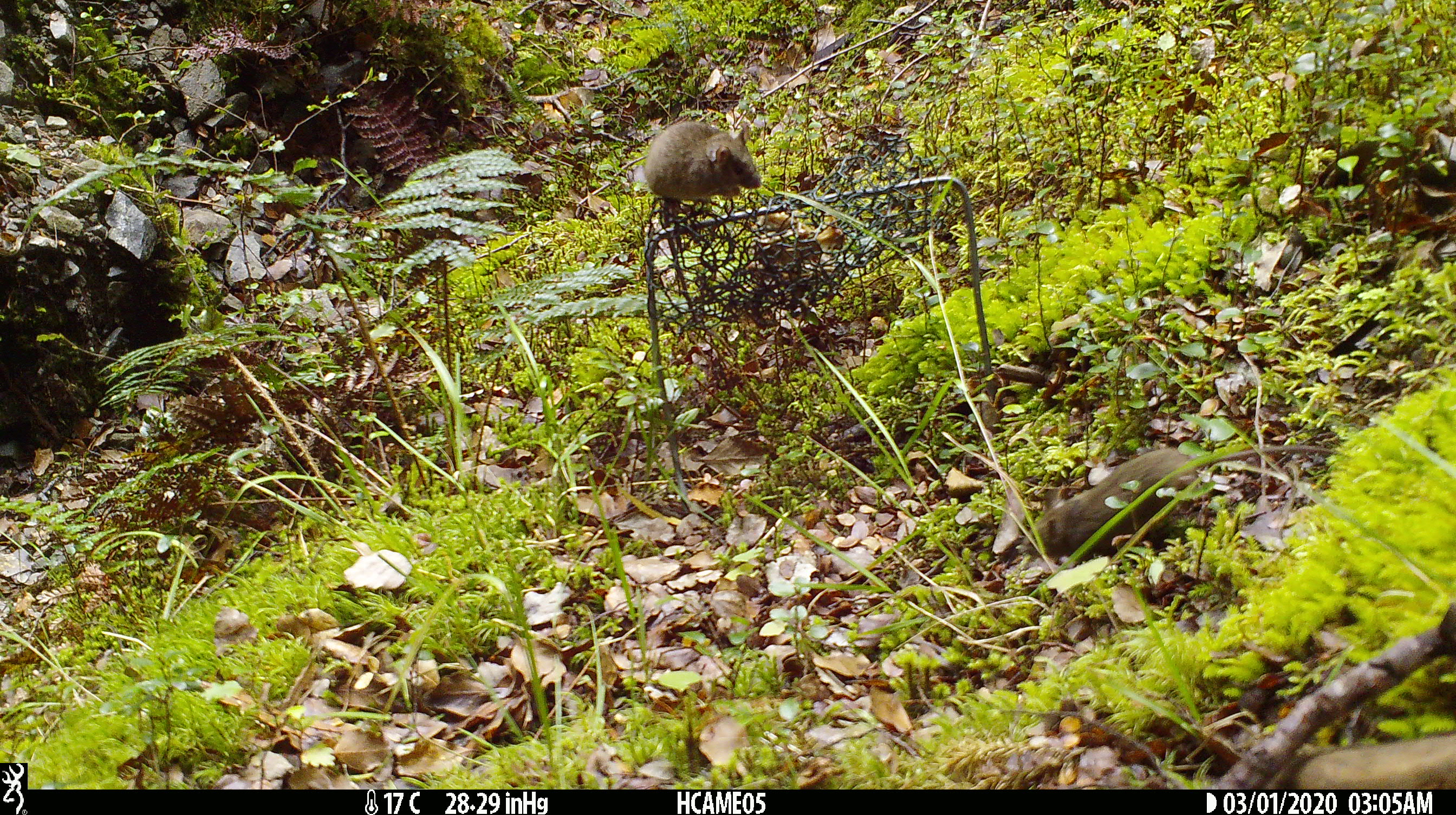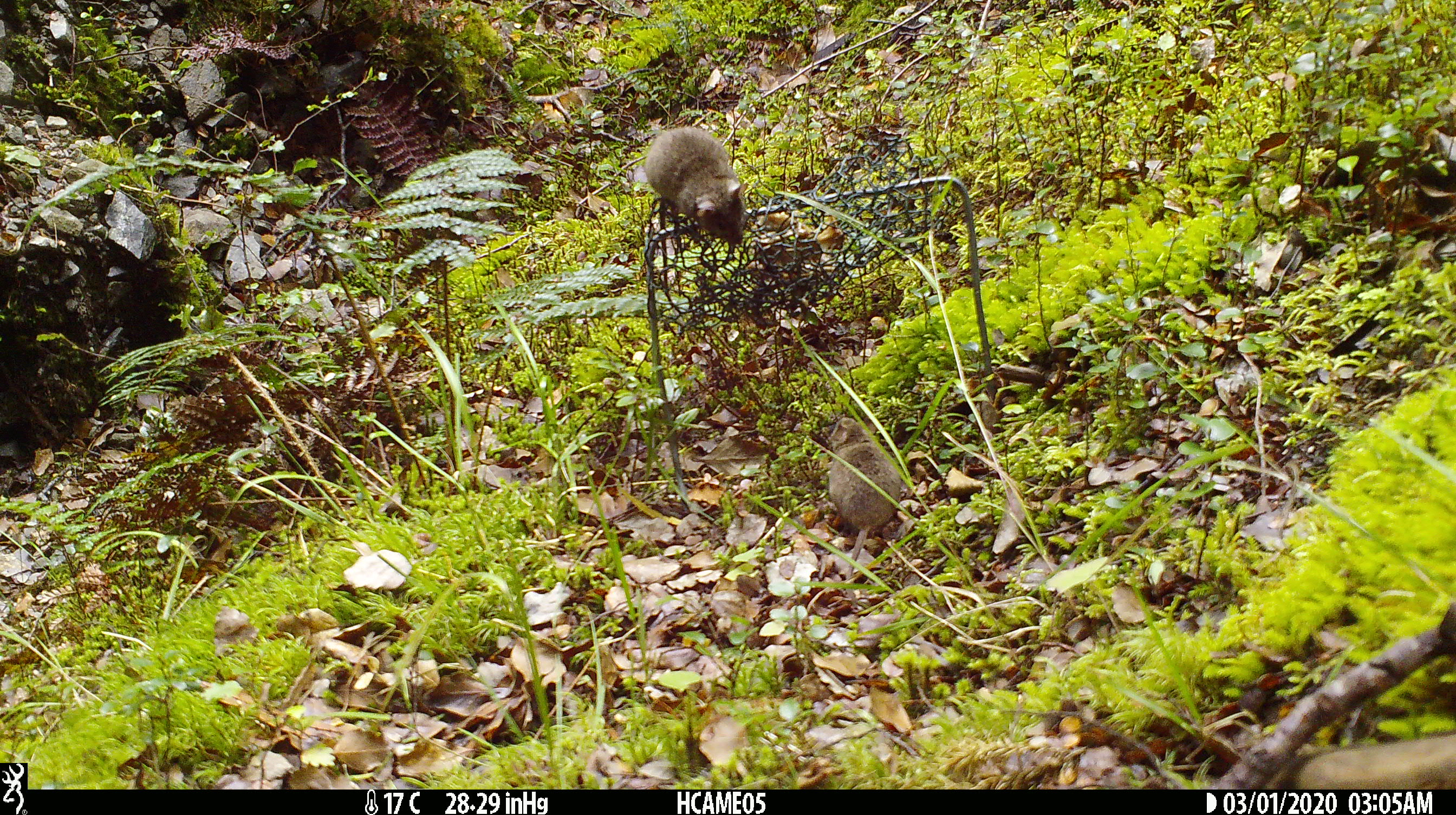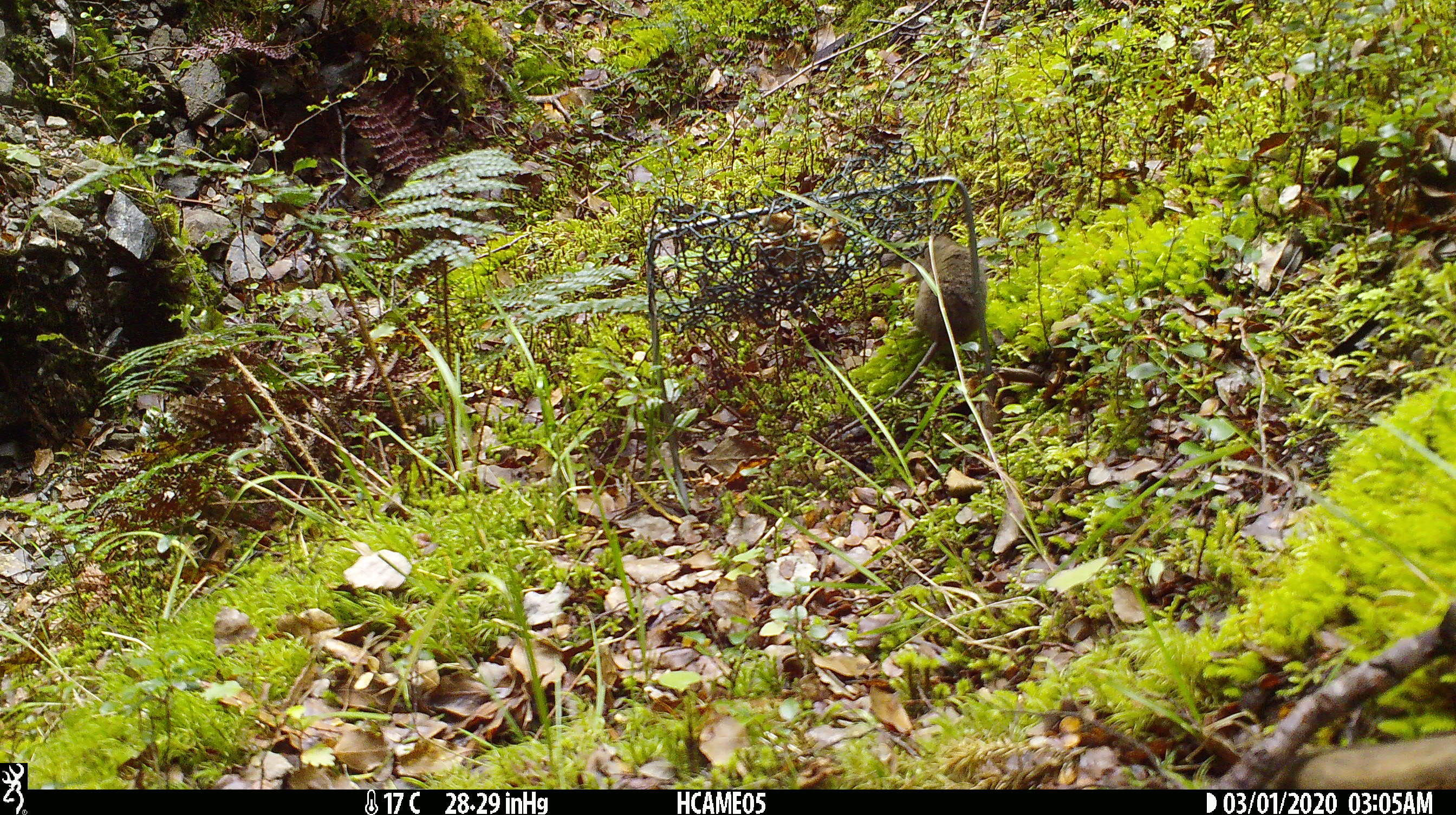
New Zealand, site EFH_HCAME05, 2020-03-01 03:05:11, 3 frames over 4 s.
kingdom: Animalia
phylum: Chordata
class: Mammalia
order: Rodentia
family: Muridae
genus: Mus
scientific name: Mus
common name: mouse